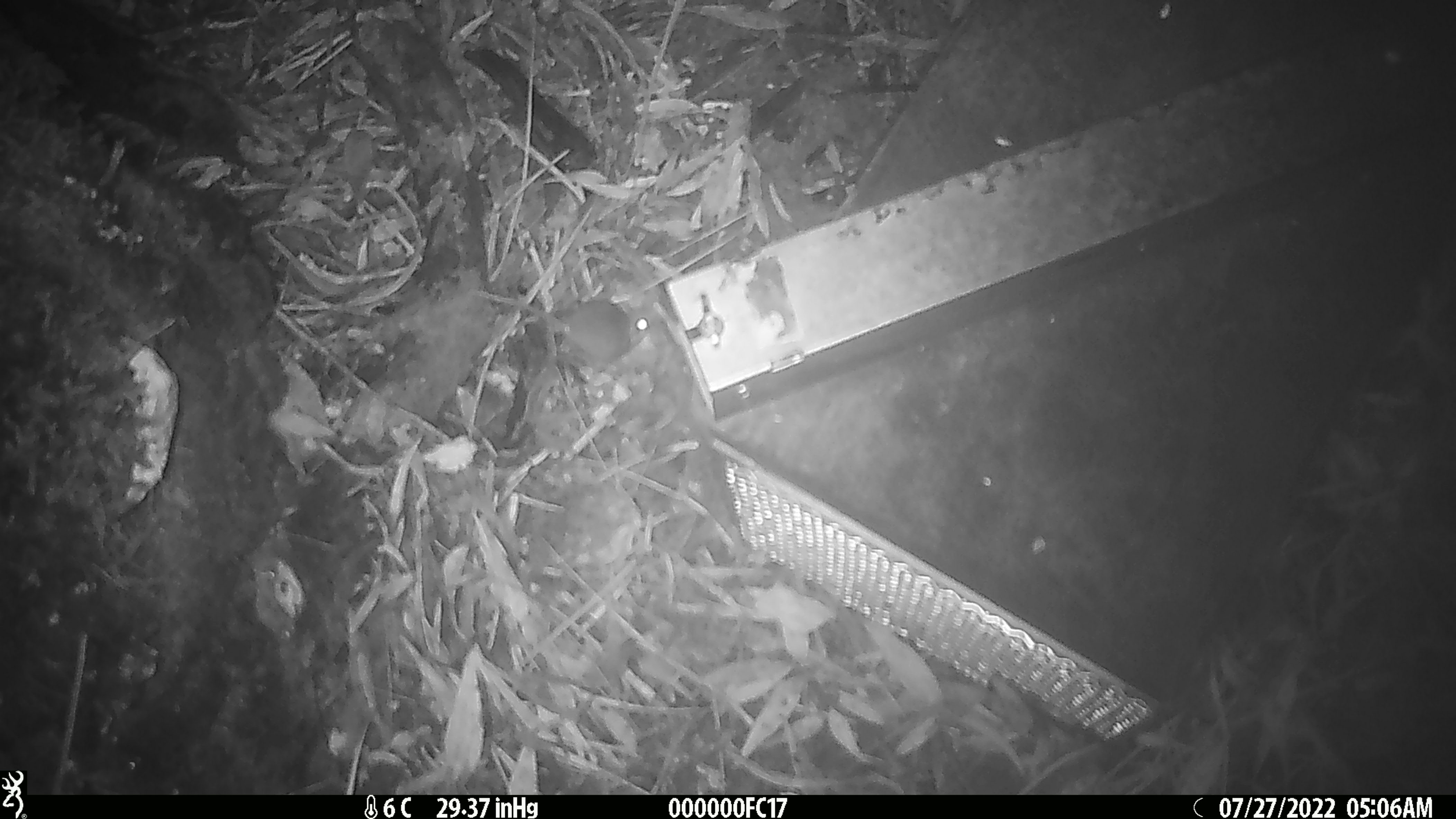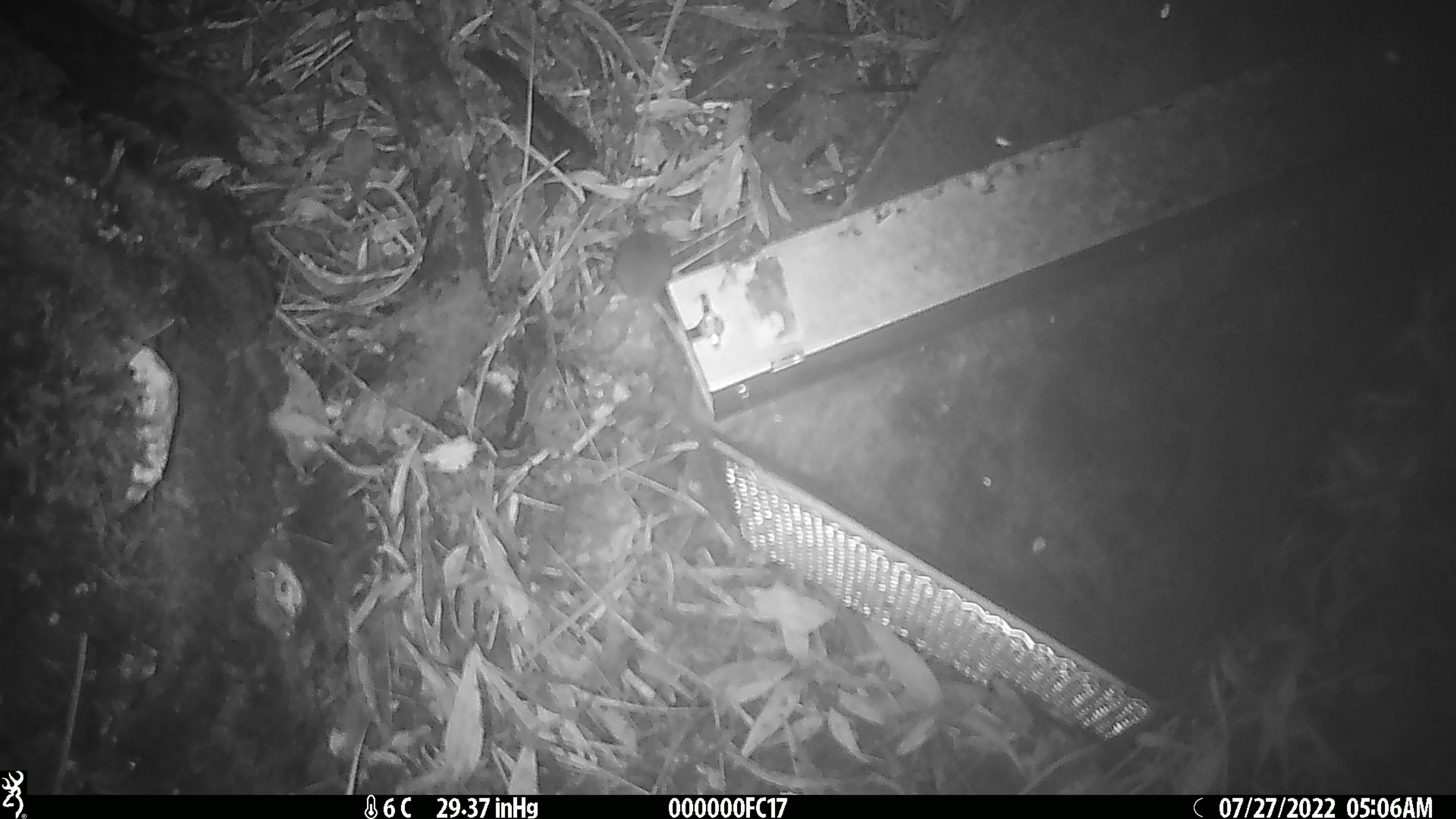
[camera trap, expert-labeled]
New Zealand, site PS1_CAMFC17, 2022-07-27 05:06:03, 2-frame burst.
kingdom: Animalia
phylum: Chordata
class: Mammalia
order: Rodentia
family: Muridae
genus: Mus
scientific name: Mus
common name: mouse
Mouse (Mus).